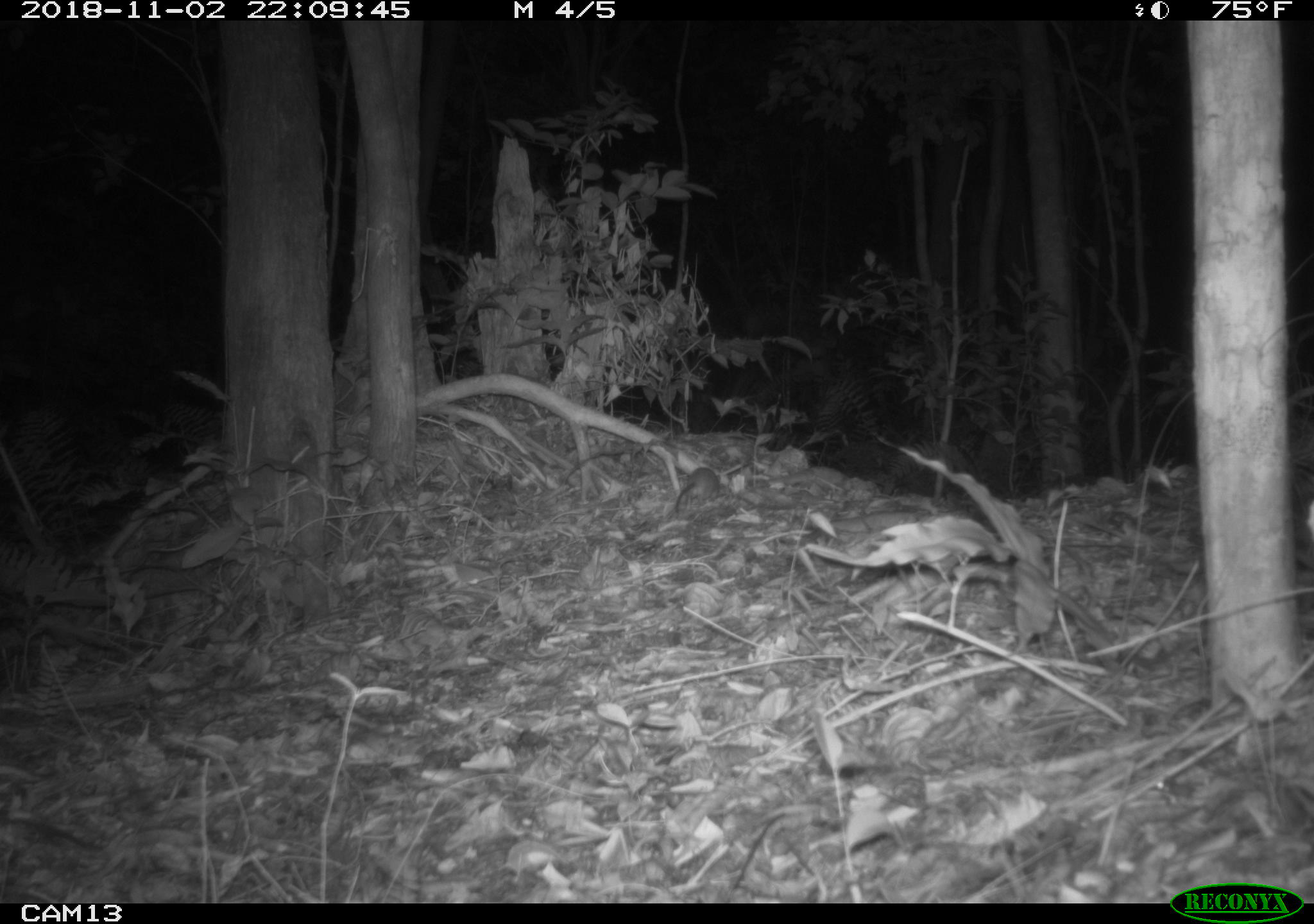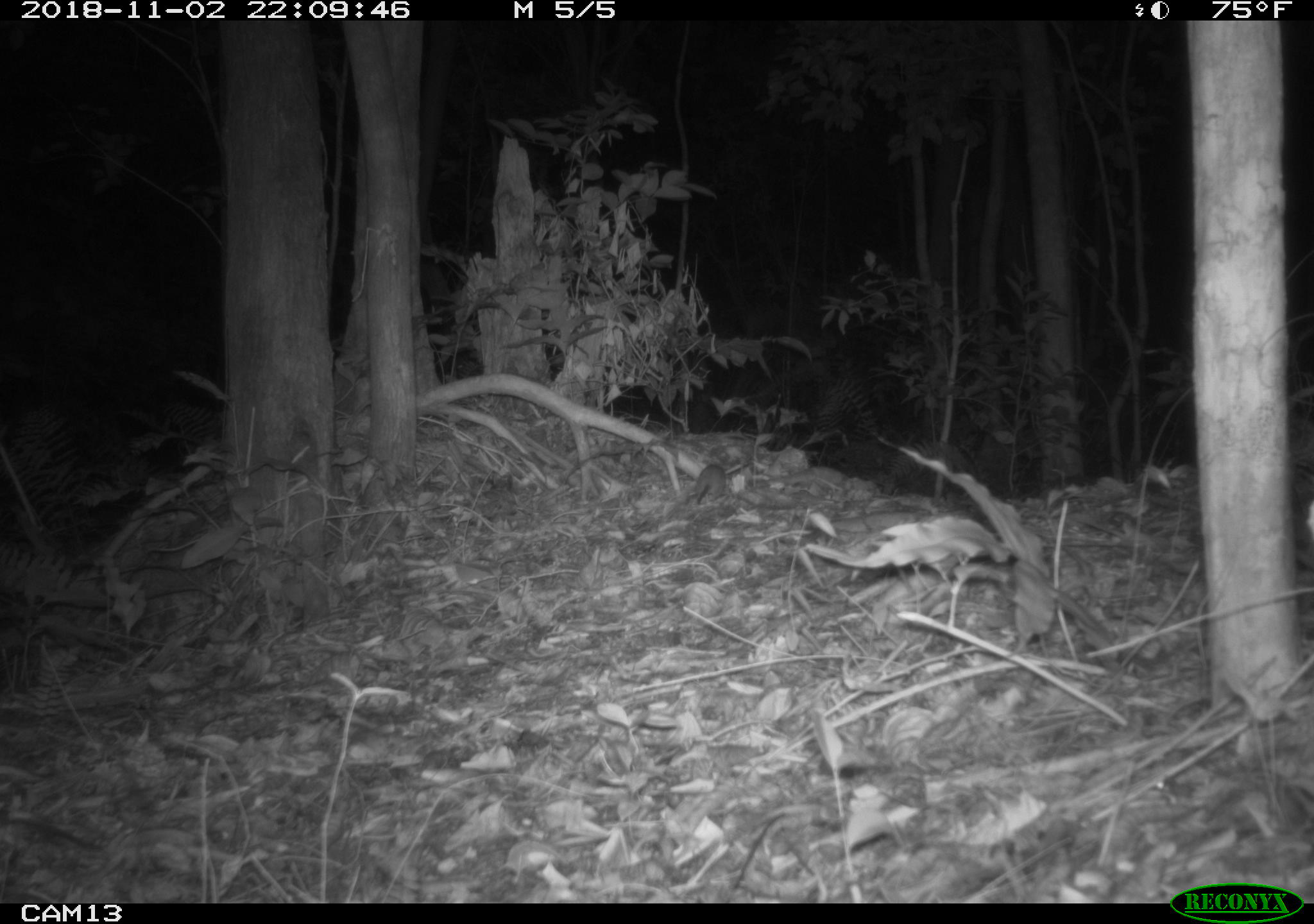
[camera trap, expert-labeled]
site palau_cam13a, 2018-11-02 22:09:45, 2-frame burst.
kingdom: Animalia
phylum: Chordata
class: Mammalia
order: Rodentia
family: Muridae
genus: Rattus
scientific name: Rattus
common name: rat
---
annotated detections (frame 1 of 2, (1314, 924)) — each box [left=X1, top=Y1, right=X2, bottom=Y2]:
rat: [left=663, top=461, right=719, bottom=512]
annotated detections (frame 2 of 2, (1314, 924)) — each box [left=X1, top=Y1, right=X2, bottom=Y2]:
rat: [left=683, top=460, right=728, bottom=505]